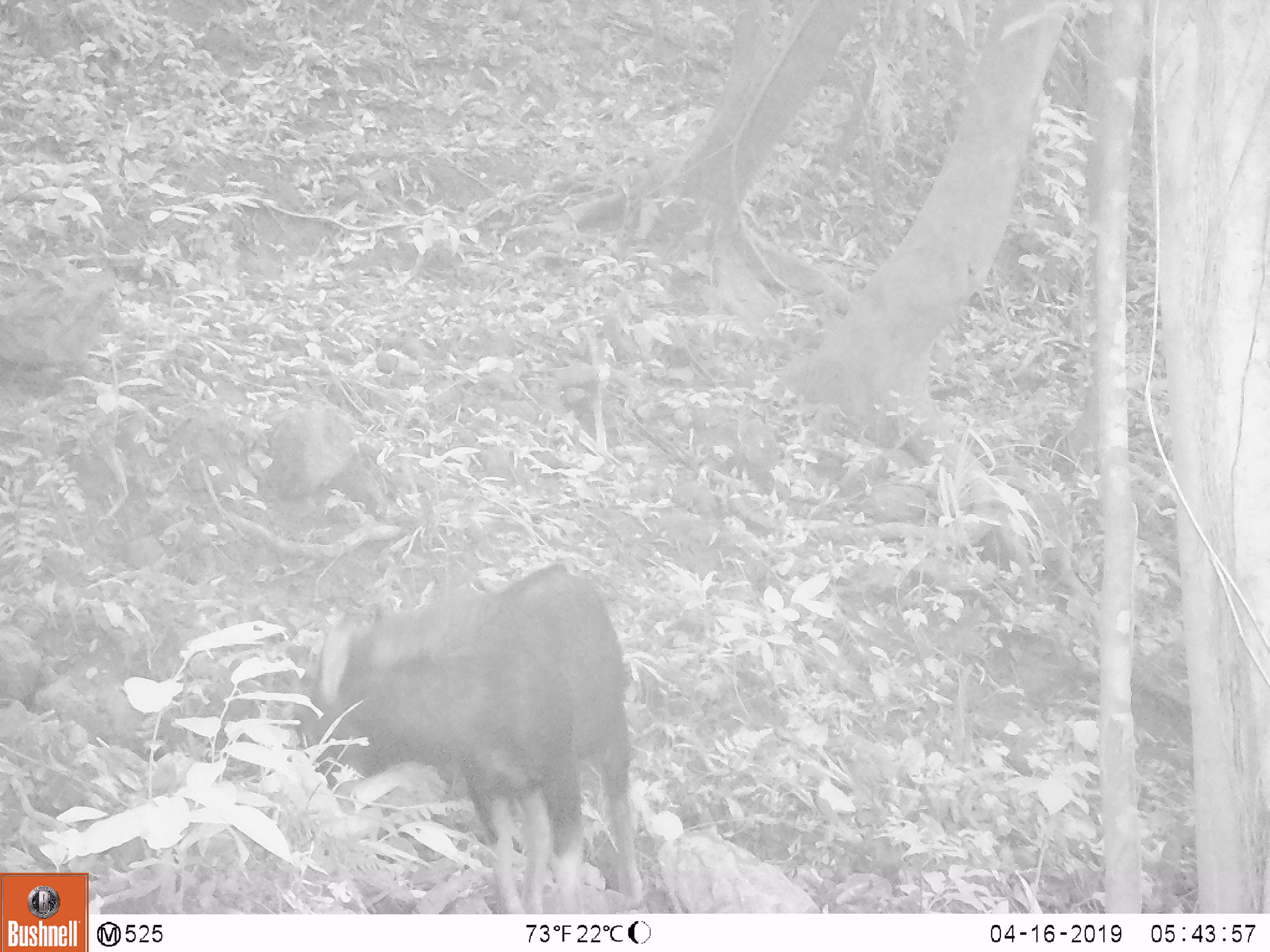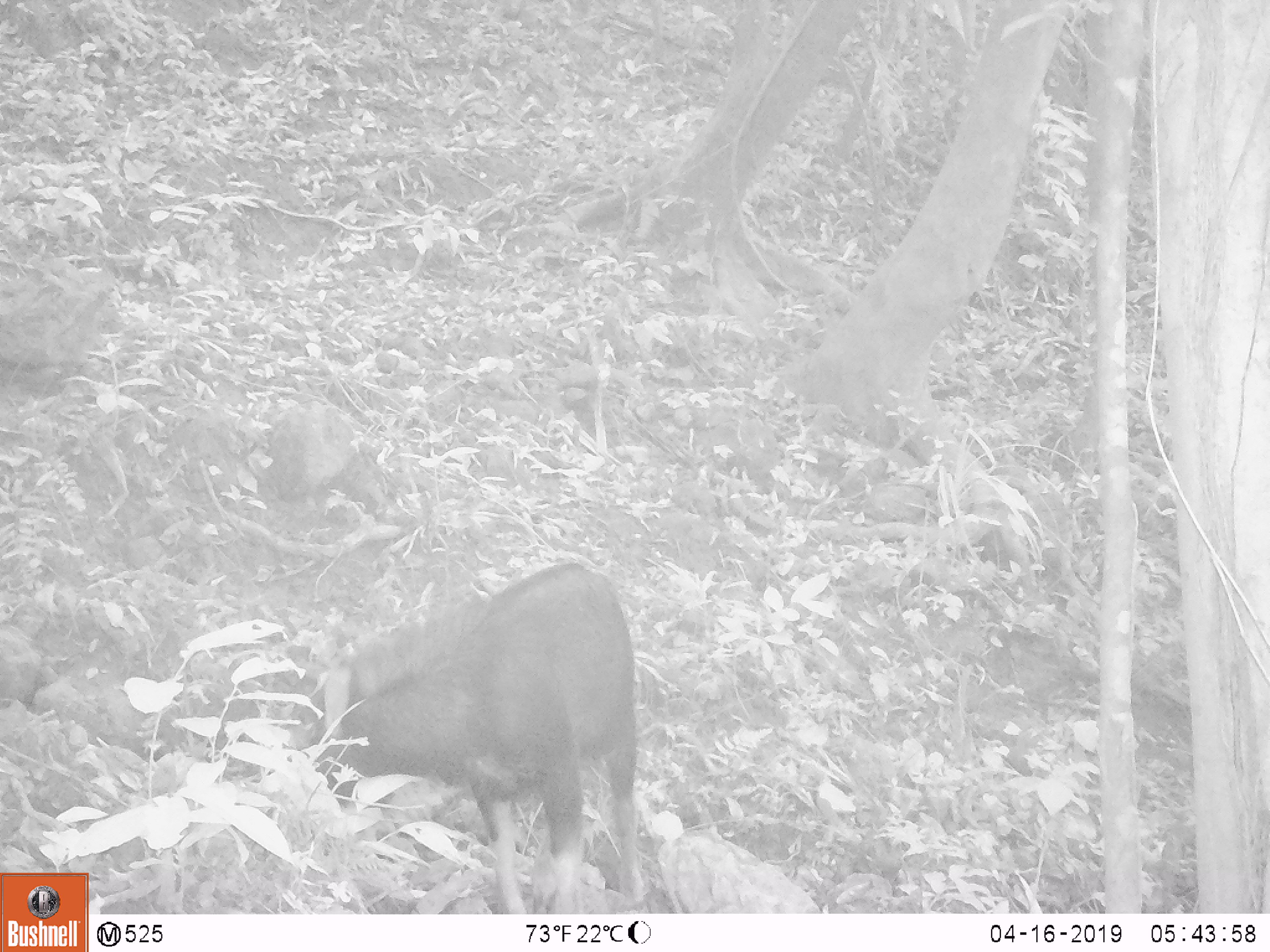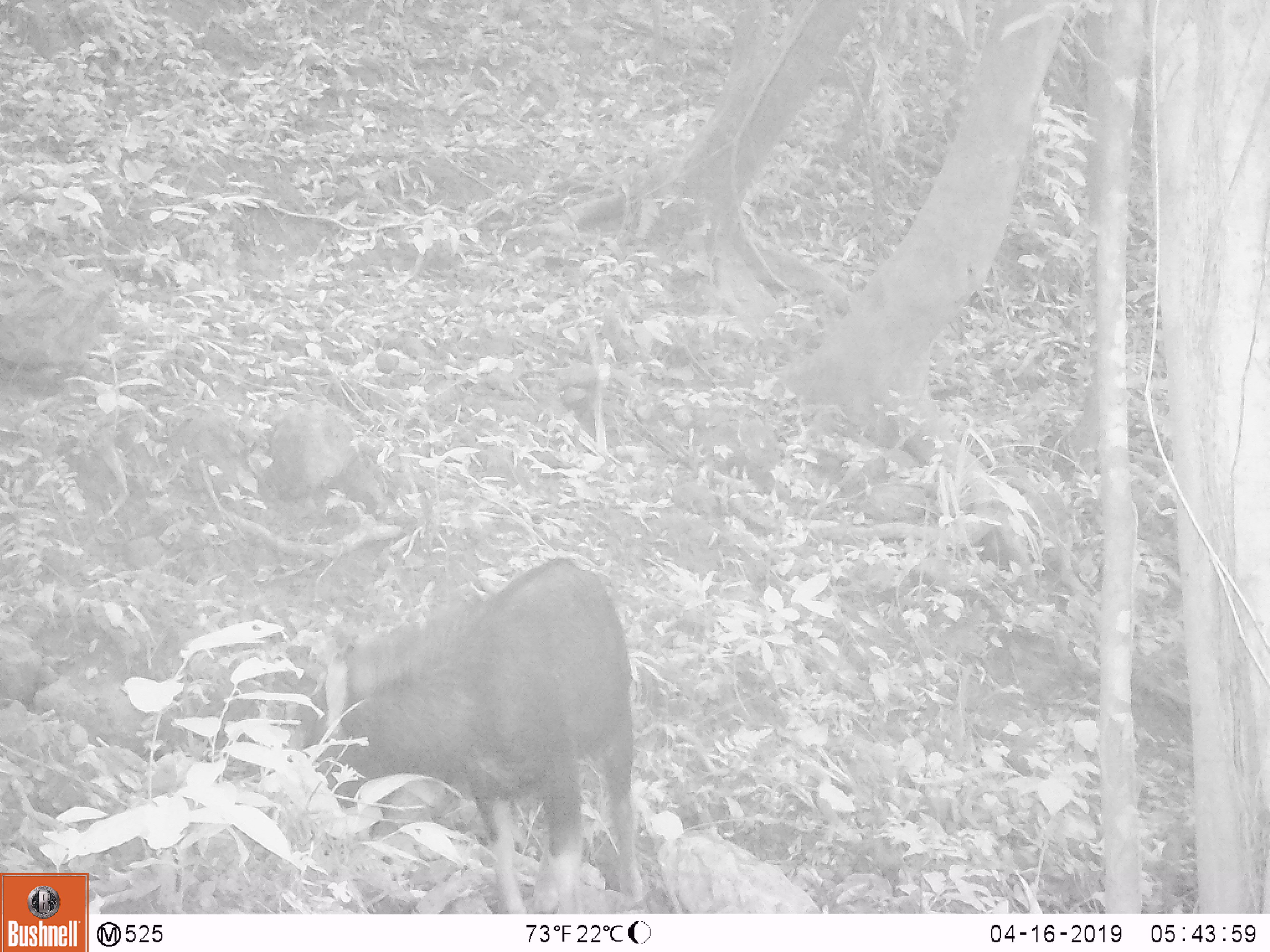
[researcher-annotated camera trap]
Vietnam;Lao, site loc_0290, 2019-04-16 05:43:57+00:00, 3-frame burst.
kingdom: Animalia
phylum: Chordata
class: Mammalia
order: Artiodactyla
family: Bovidae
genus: Capricornis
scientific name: Capricornis sumatraensis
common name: chinese serow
Chinese serow (Capricornis sumatraensis). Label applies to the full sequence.